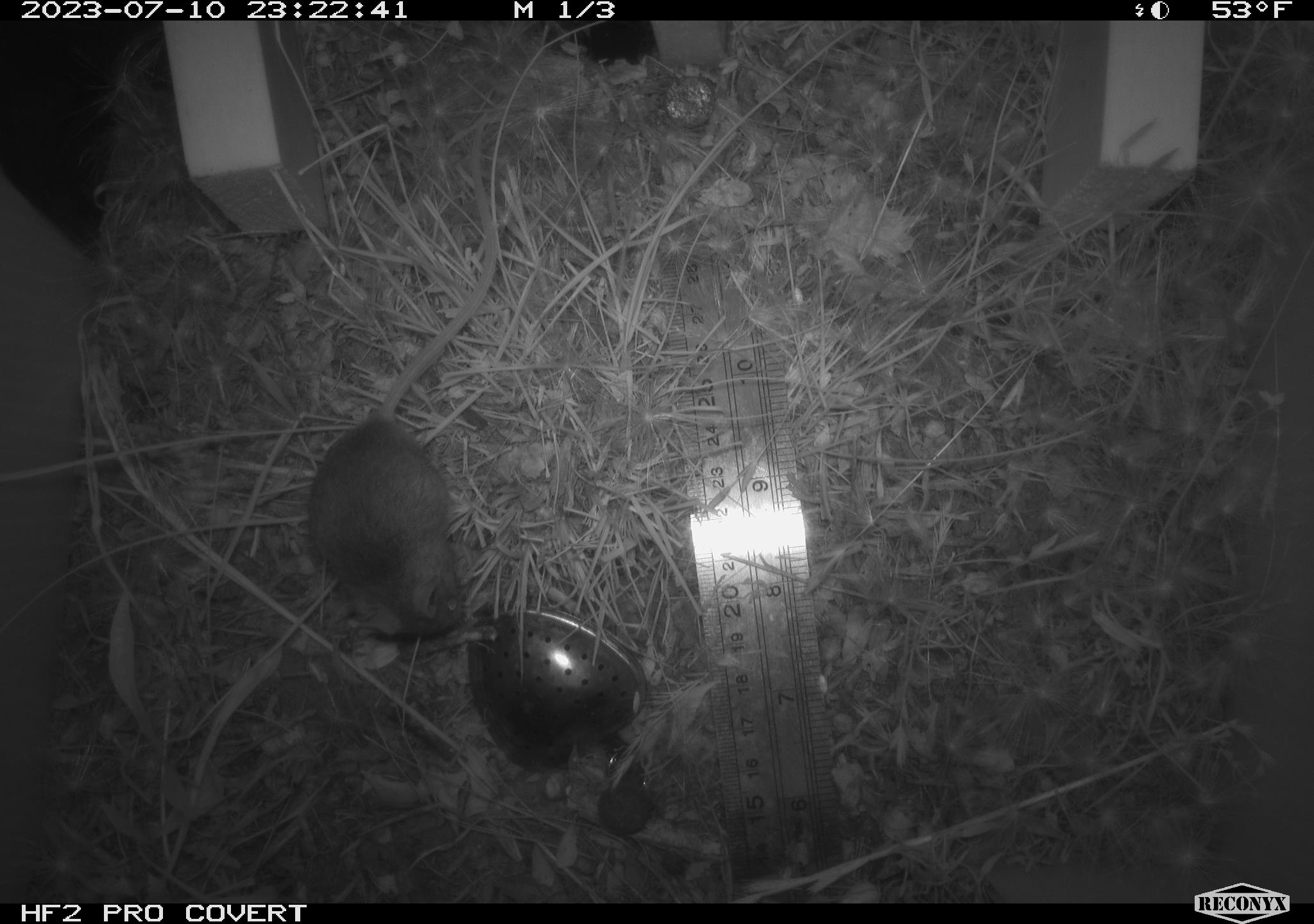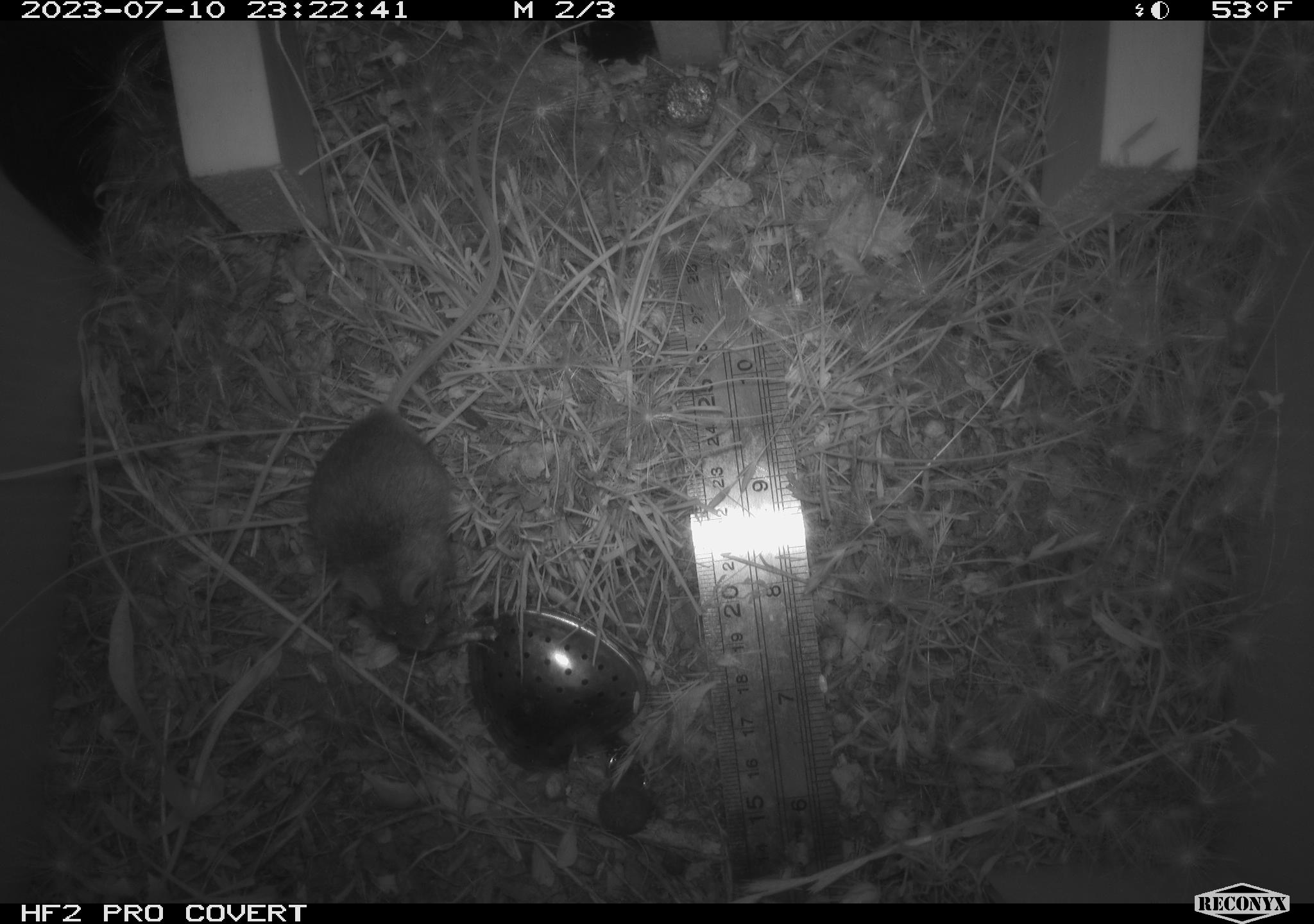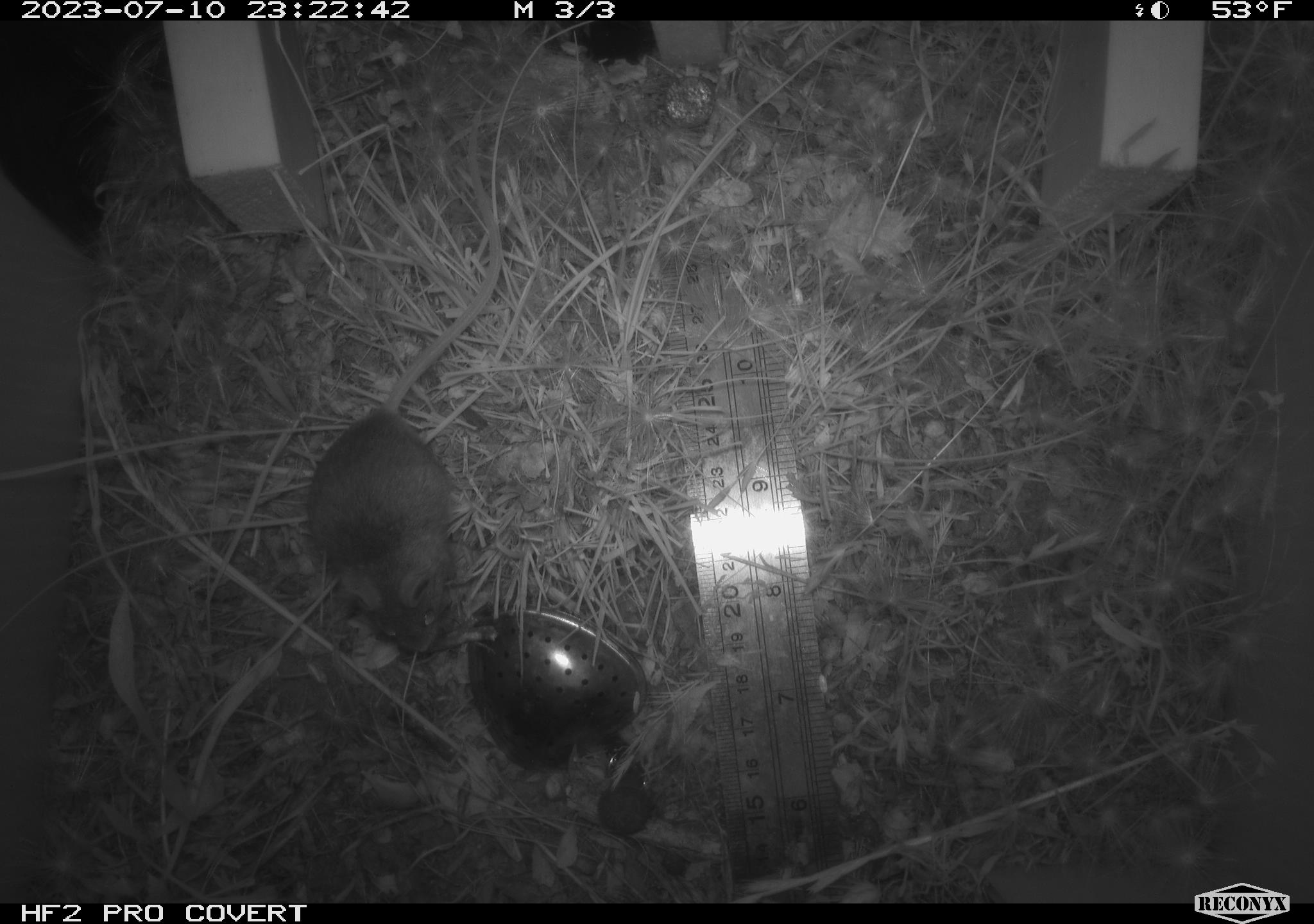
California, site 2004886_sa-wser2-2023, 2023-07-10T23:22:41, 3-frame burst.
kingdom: Animalia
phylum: Chordata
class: Mammalia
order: Rodentia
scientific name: Rodentia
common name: mouse species